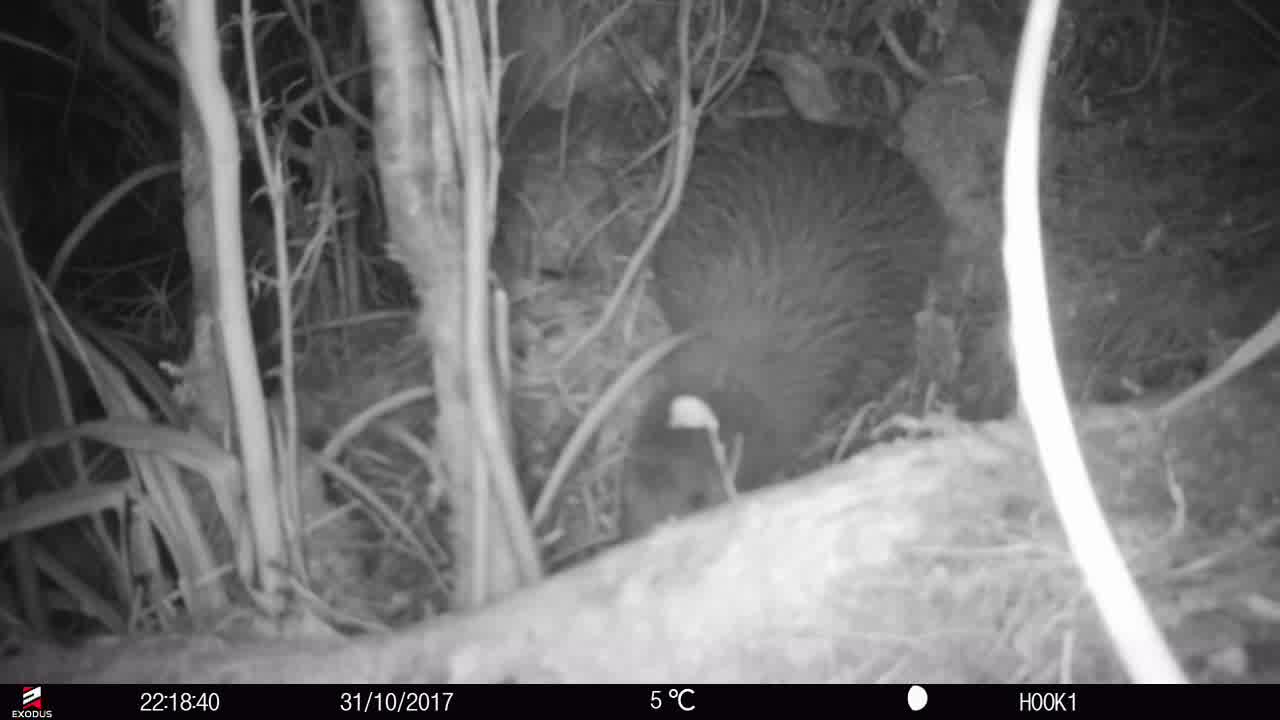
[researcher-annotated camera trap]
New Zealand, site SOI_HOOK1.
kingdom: Animalia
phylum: Chordata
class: Aves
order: Apterygiformes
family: Apterygidae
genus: Apteryx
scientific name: Apteryx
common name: kiwi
Kiwi (Apteryx).